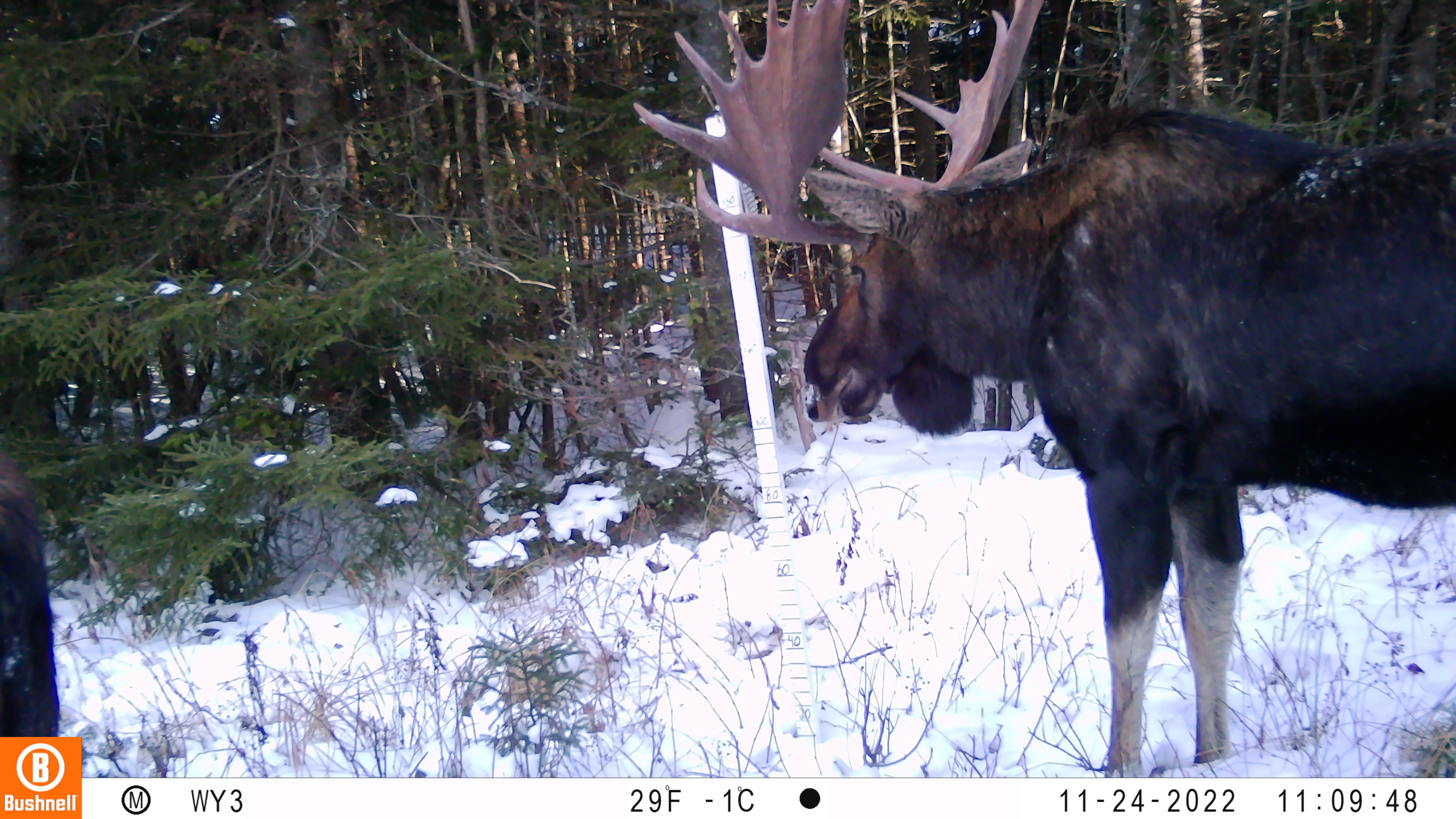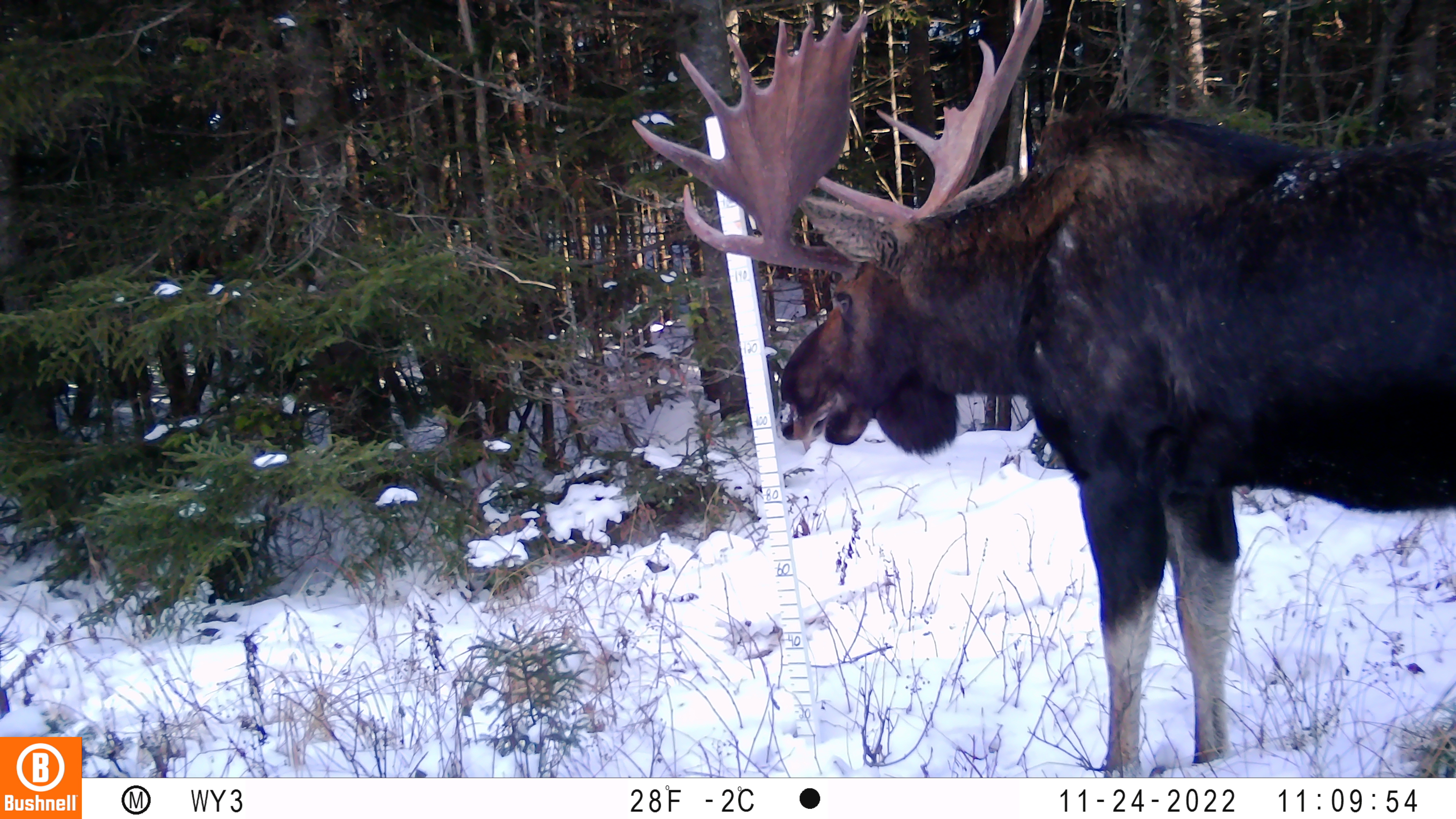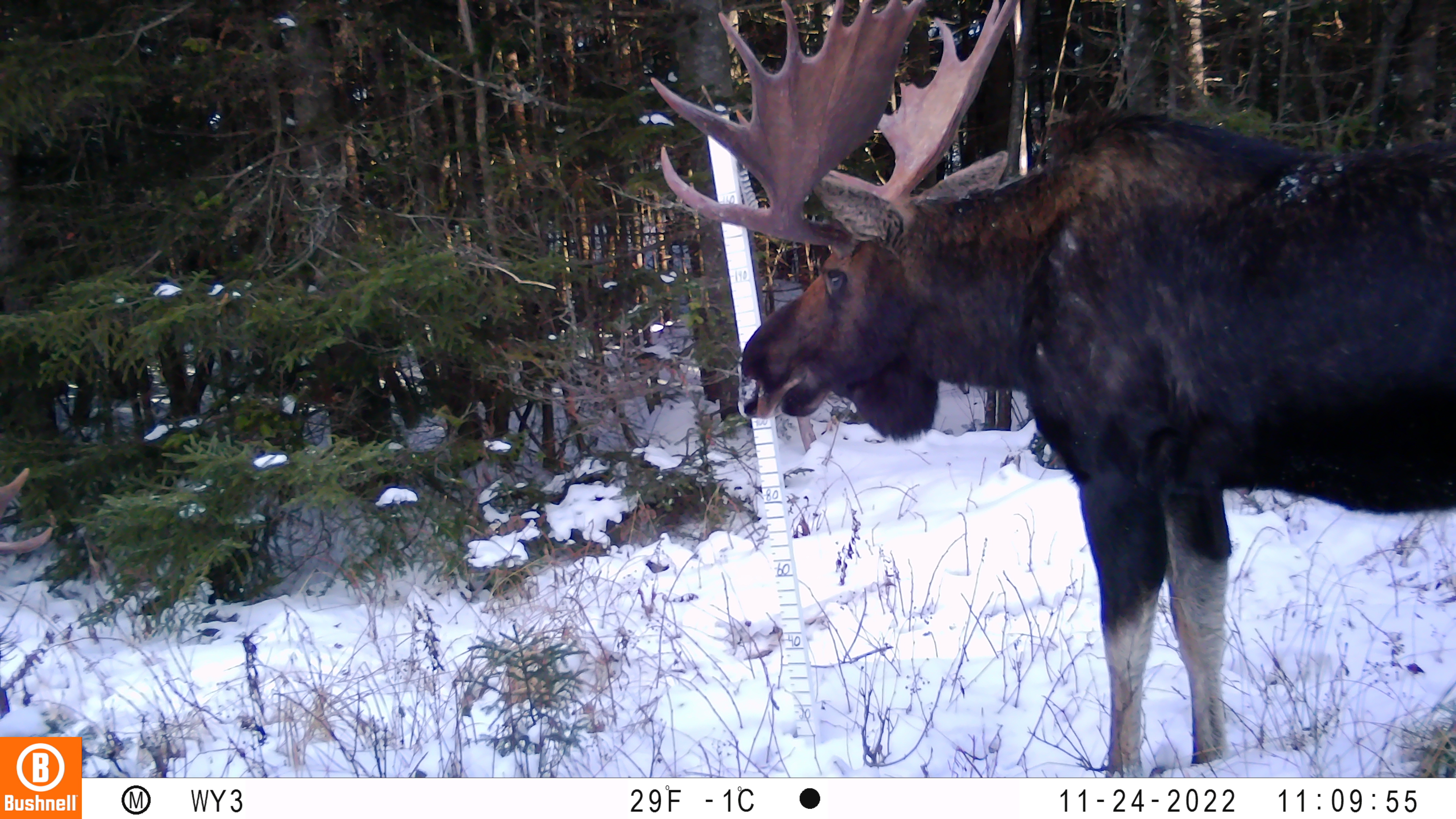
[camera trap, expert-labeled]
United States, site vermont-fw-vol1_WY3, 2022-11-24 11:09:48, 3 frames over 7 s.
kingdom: Animalia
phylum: Chordata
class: Mammalia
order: Artiodactyla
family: Cervidae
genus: Alces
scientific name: Alces alces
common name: moose